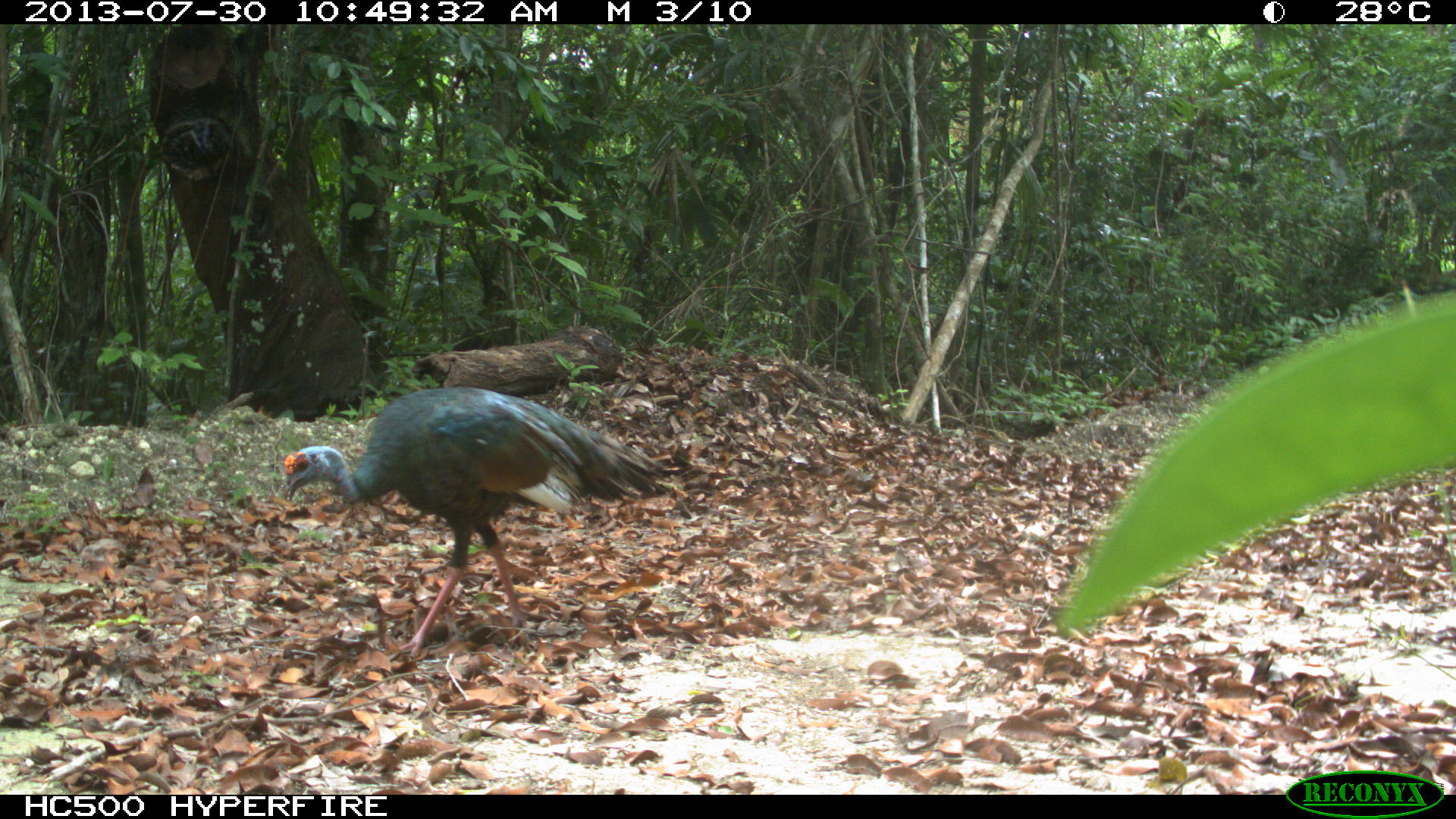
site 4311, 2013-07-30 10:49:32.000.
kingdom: Animalia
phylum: Chordata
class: Aves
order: Galliformes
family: Phasianidae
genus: Meleagris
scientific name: Meleagris ocellata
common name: ocellated turkey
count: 3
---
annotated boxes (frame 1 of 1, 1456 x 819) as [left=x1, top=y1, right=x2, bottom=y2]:
meleagris ocellata: [left=282, top=385, right=672, bottom=659]